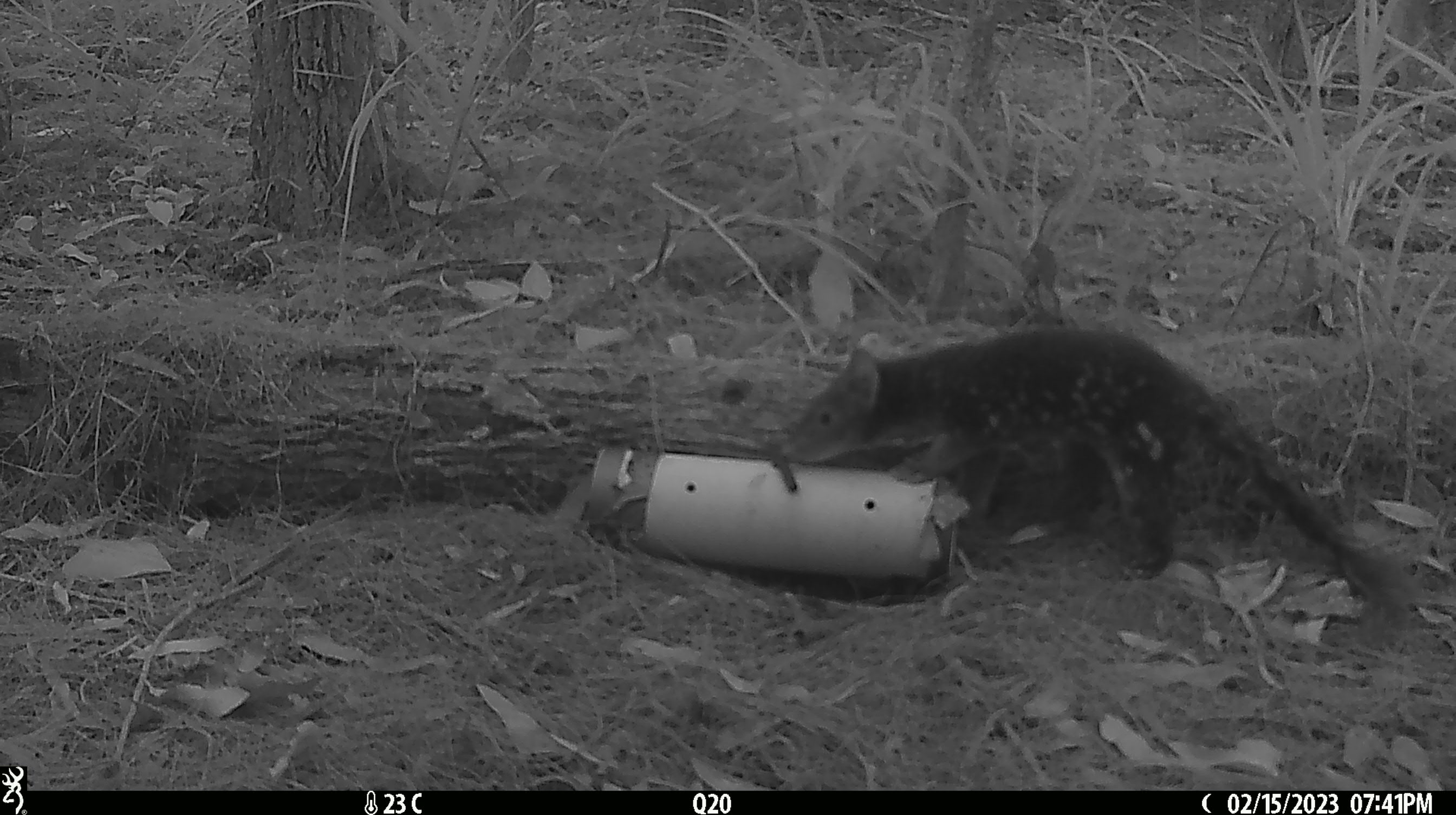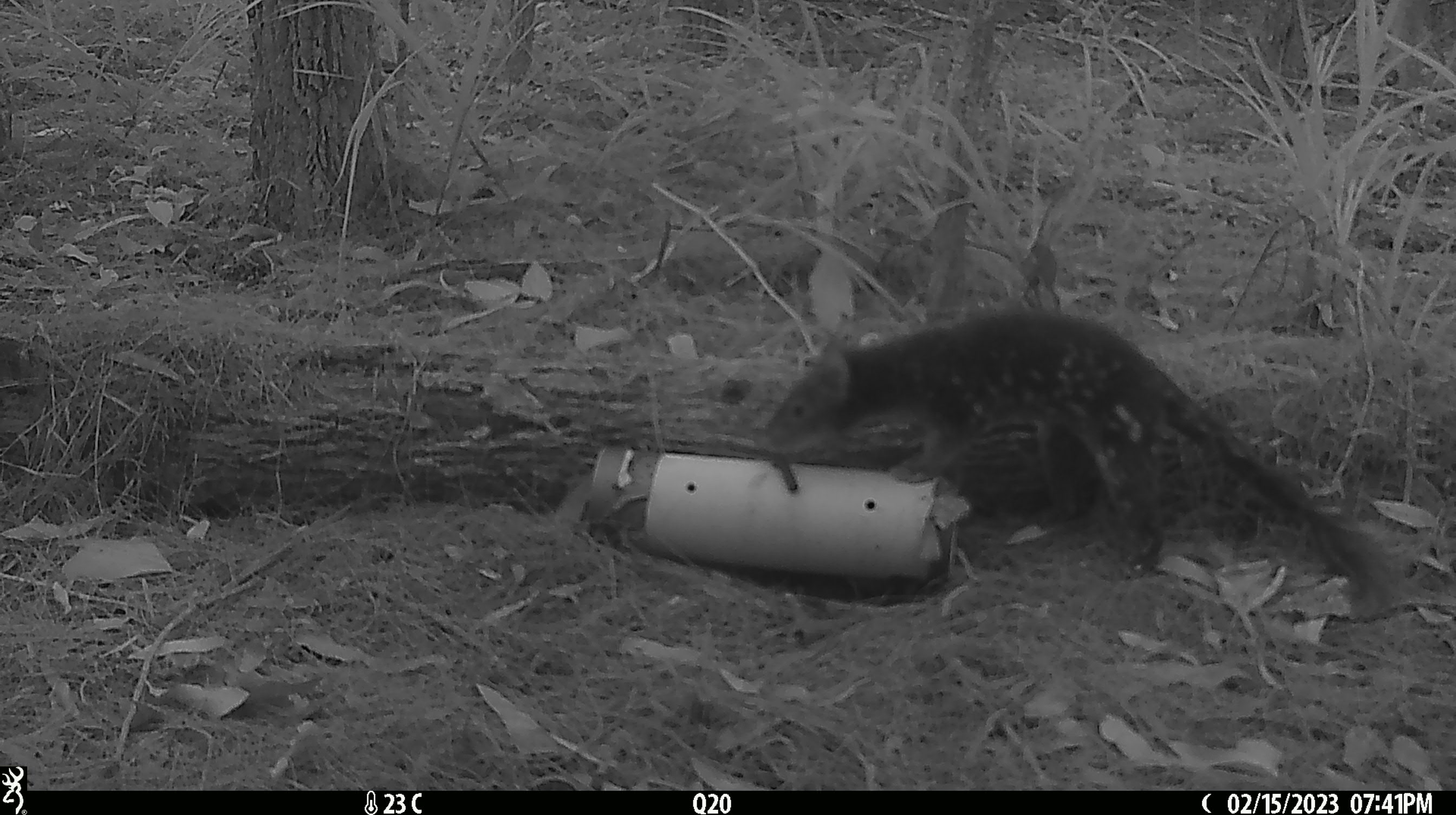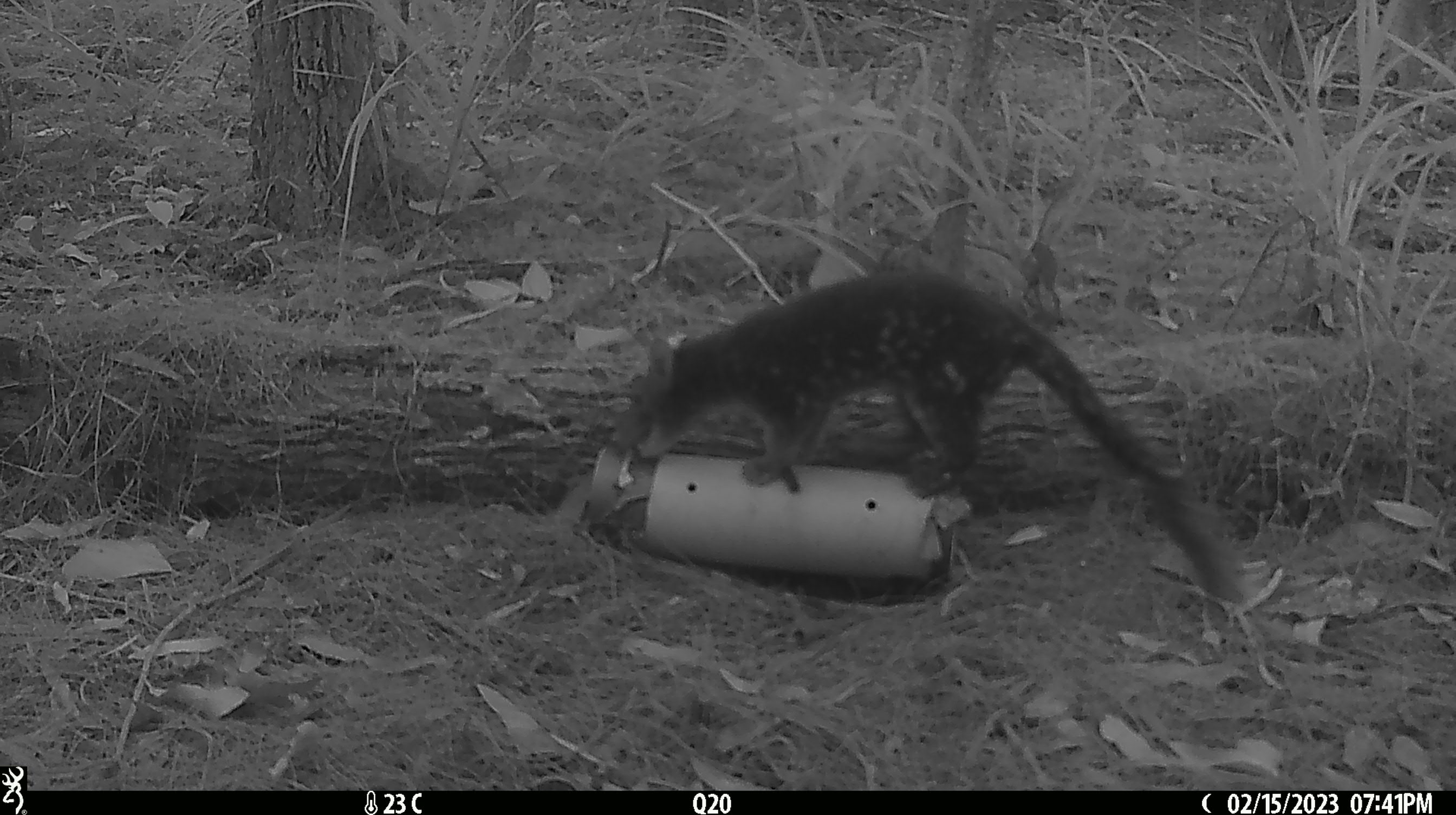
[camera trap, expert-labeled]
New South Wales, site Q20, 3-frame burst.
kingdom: Animalia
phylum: Chordata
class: Mammalia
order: Dasyuromorphia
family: Dasyuridae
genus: Dasyurus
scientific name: Dasyurus maculatus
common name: spotted-tailed quoll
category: quoll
Quoll (spotted-tailed quoll) (Dasyurus maculatus).